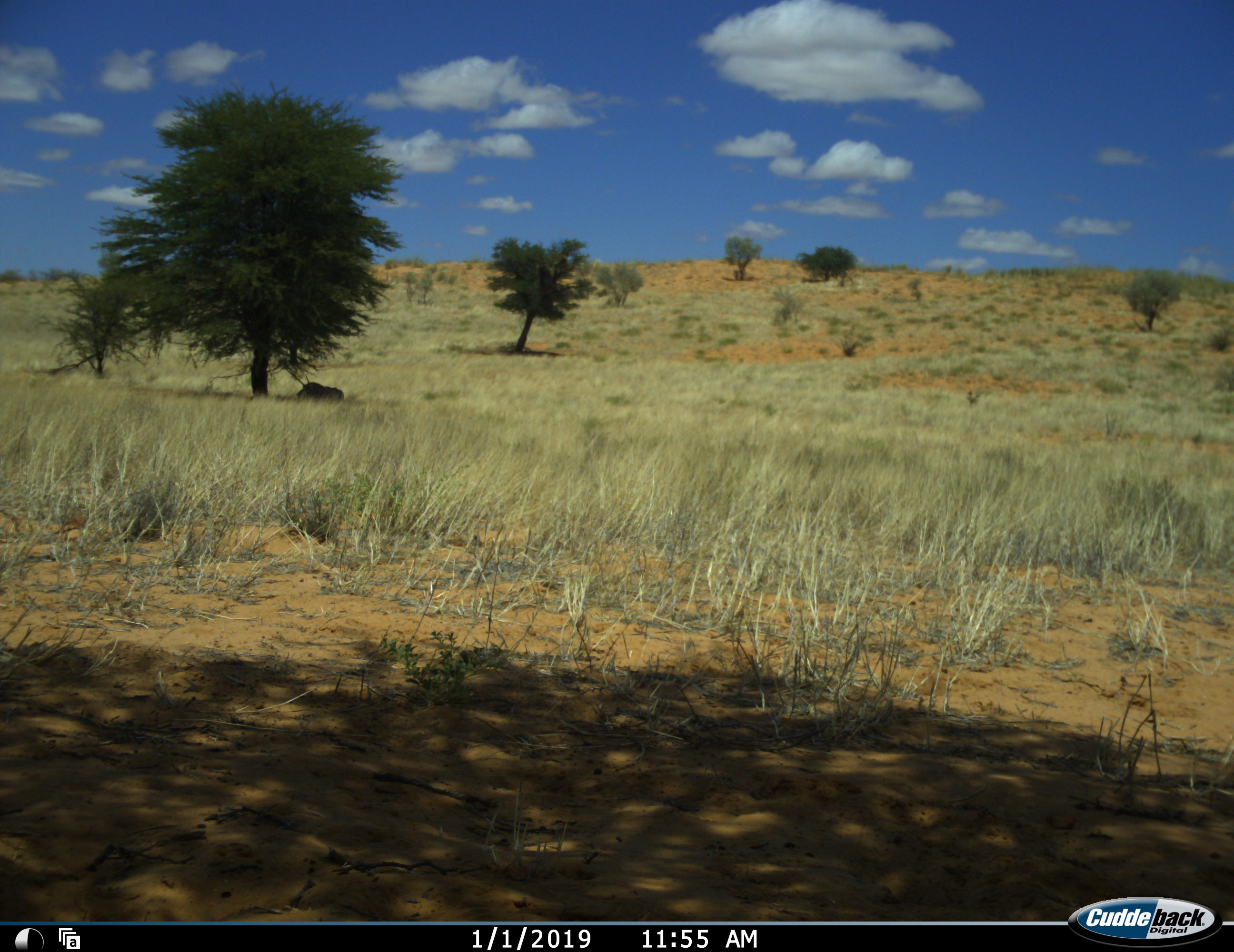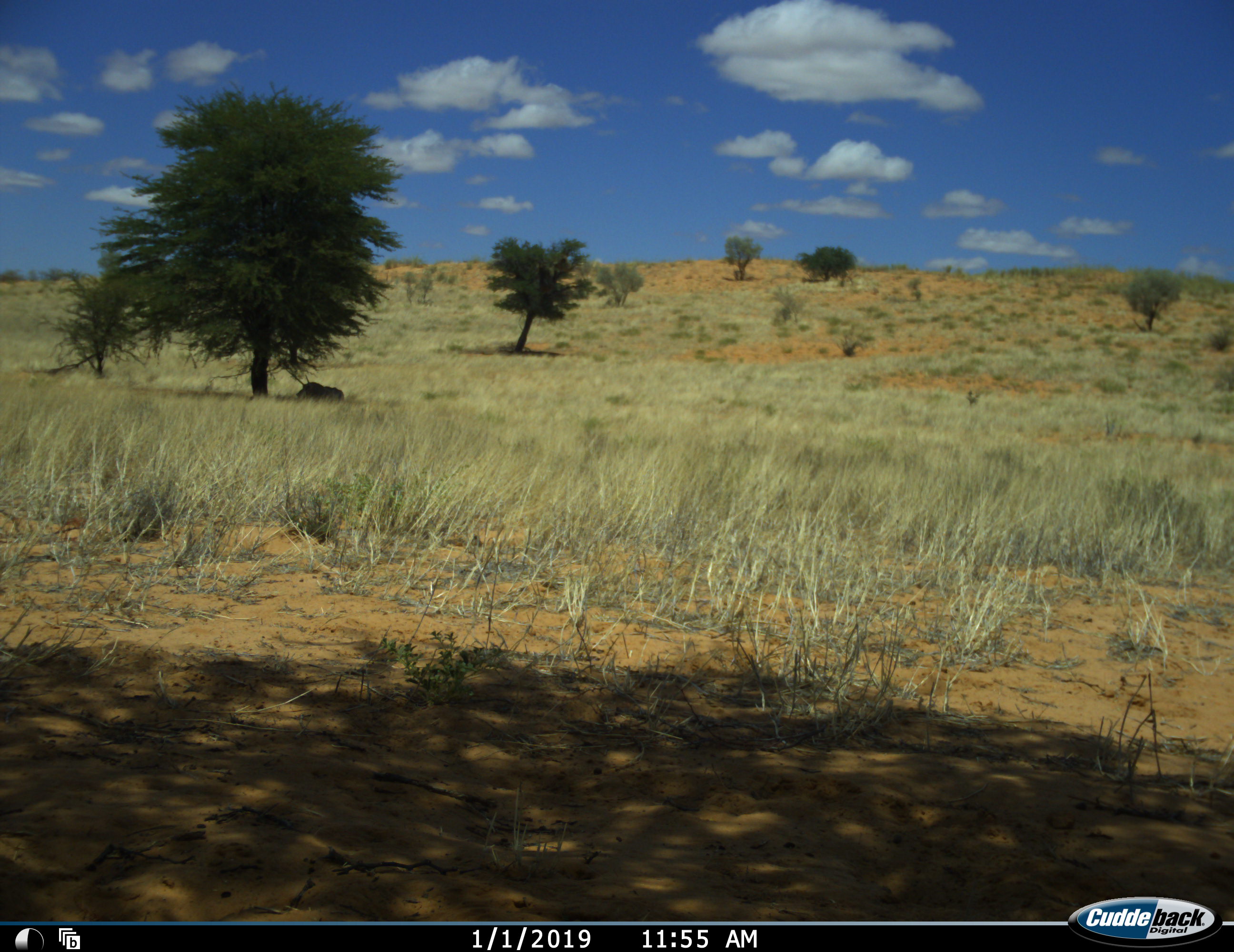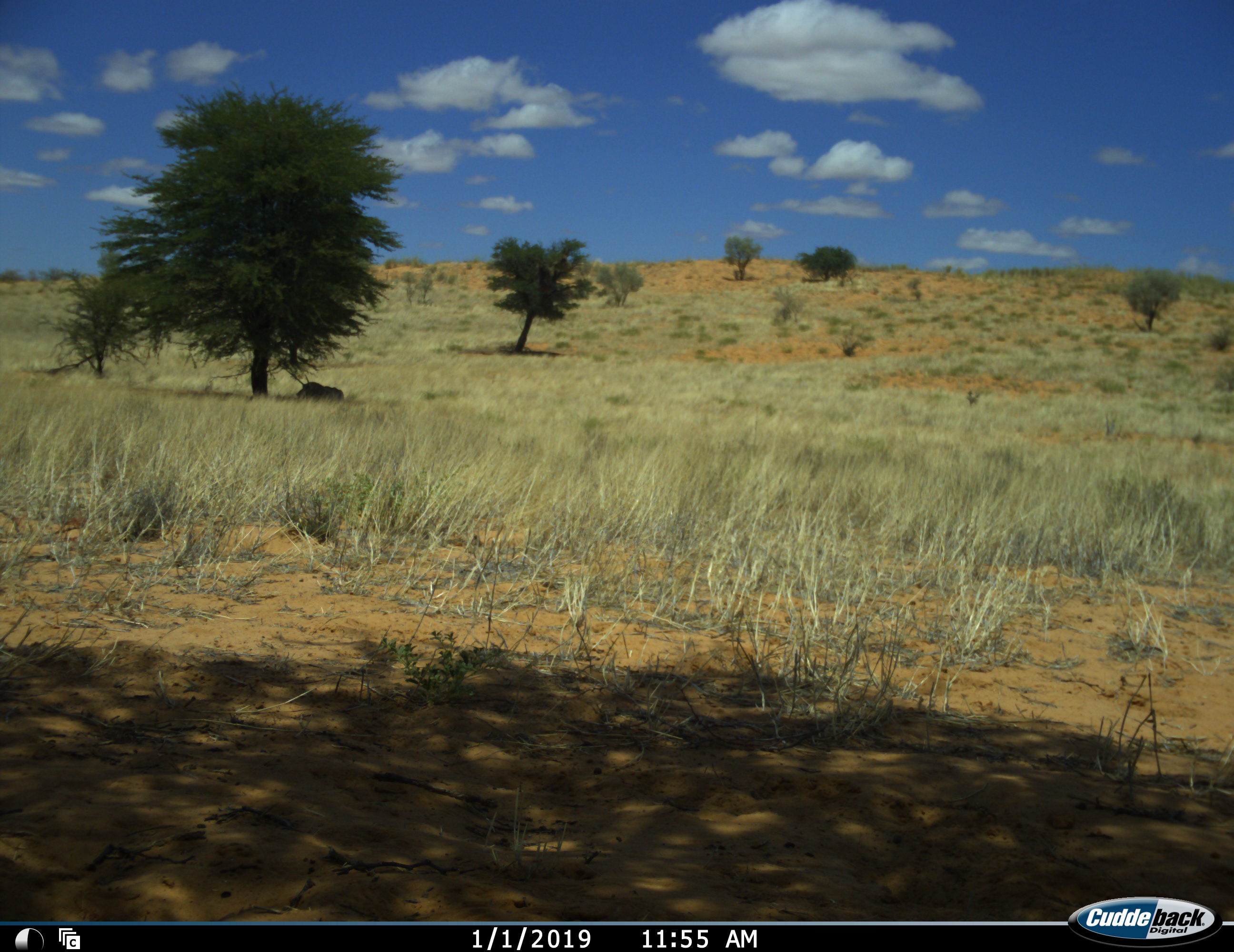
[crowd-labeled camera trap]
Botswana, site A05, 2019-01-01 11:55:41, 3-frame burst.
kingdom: Animalia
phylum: Chordata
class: Mammalia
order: Artiodactyla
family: Bovidae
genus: Oryx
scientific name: Oryx gazella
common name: gemsbok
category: gemsbokoryx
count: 1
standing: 0%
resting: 100%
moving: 0%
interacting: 0%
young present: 0%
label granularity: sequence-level